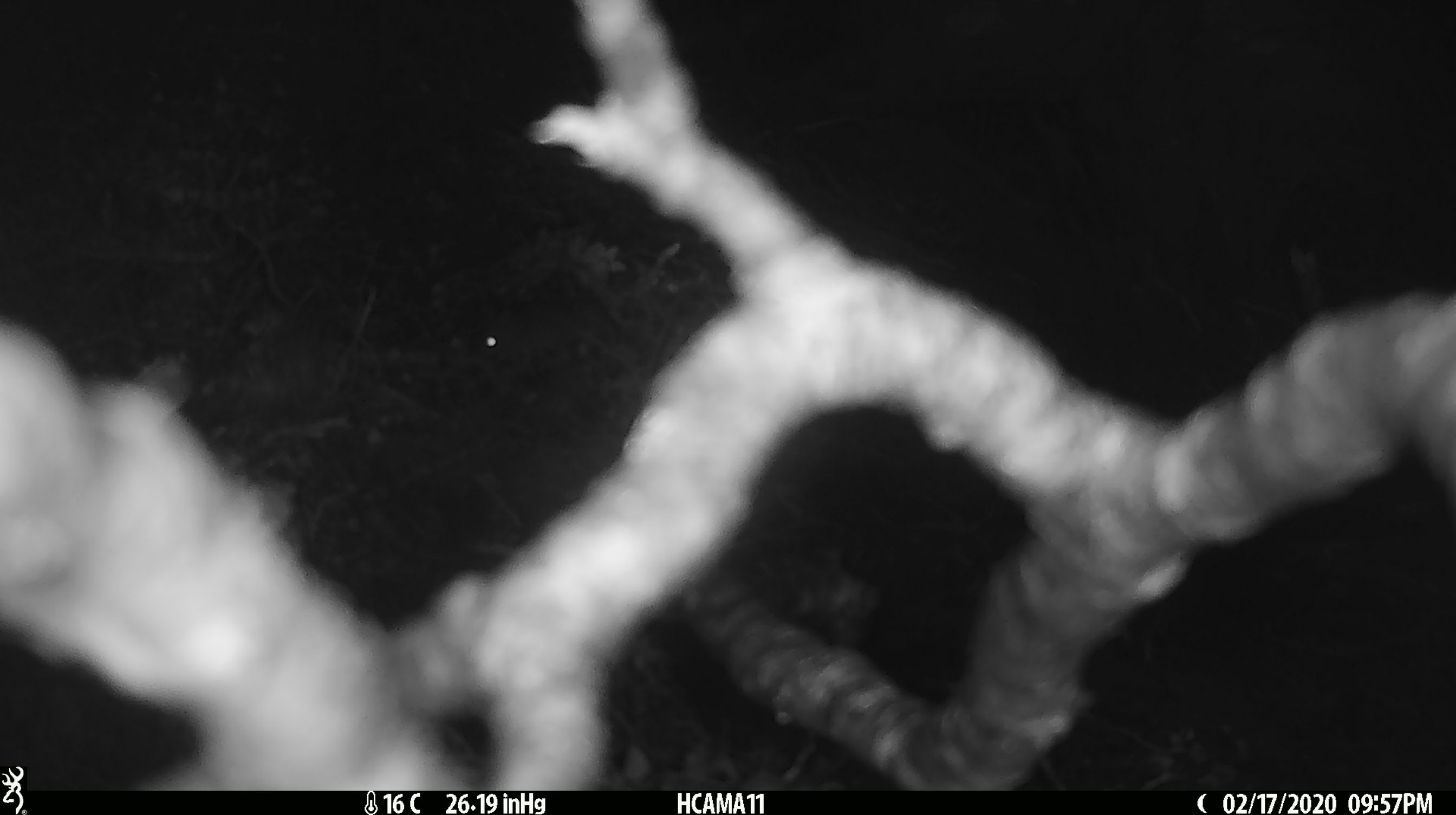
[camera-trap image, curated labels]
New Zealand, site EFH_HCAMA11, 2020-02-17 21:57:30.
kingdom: Animalia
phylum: Chordata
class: Mammalia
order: Rodentia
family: Muridae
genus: Mus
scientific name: Mus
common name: mouse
Mouse (Mus).